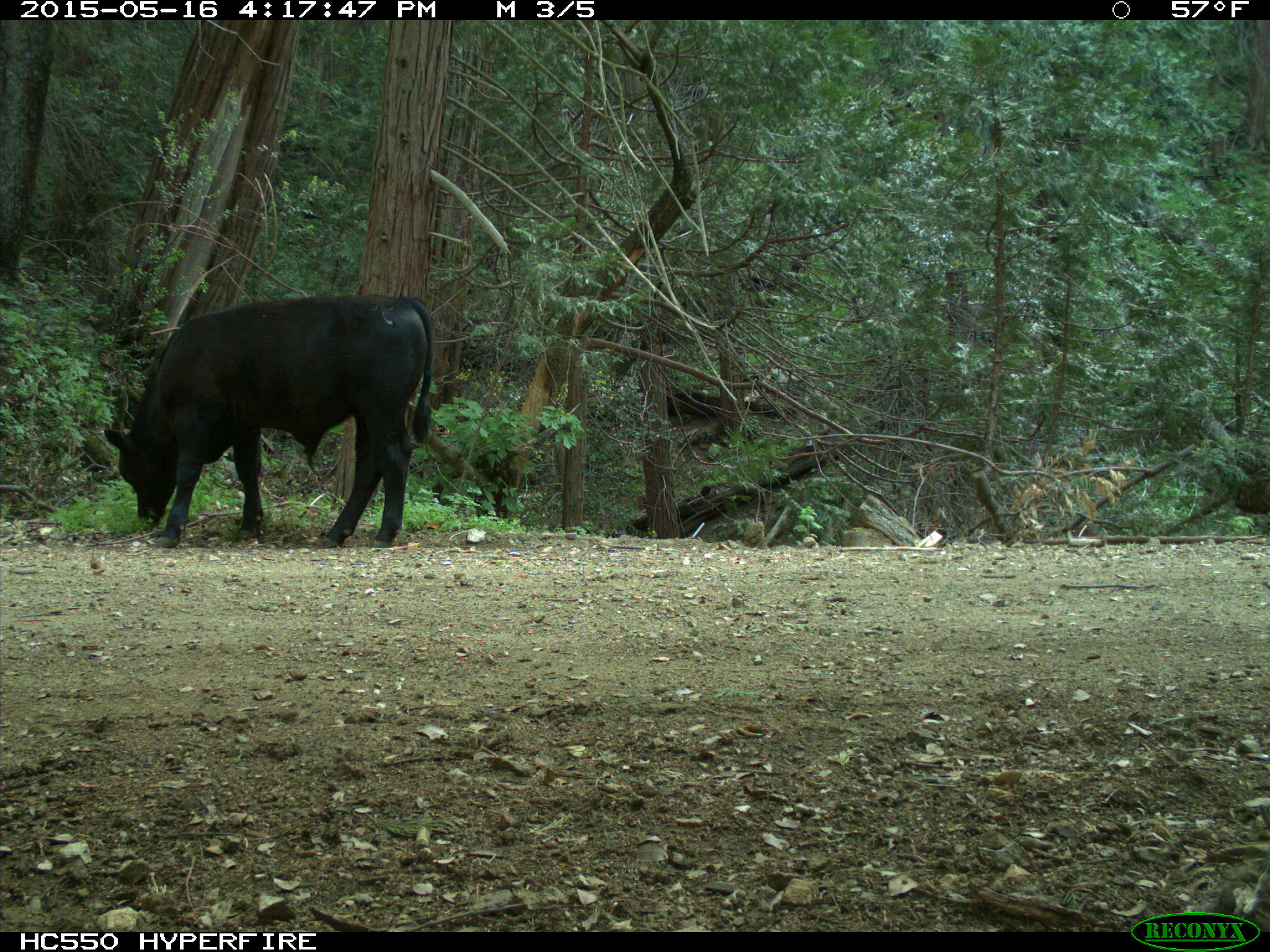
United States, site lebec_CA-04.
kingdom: Animalia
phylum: Chordata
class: Mammalia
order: Artiodactyla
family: Bovidae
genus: Bos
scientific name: Bos taurus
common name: domestic cow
Bos taurus (domestic cow).